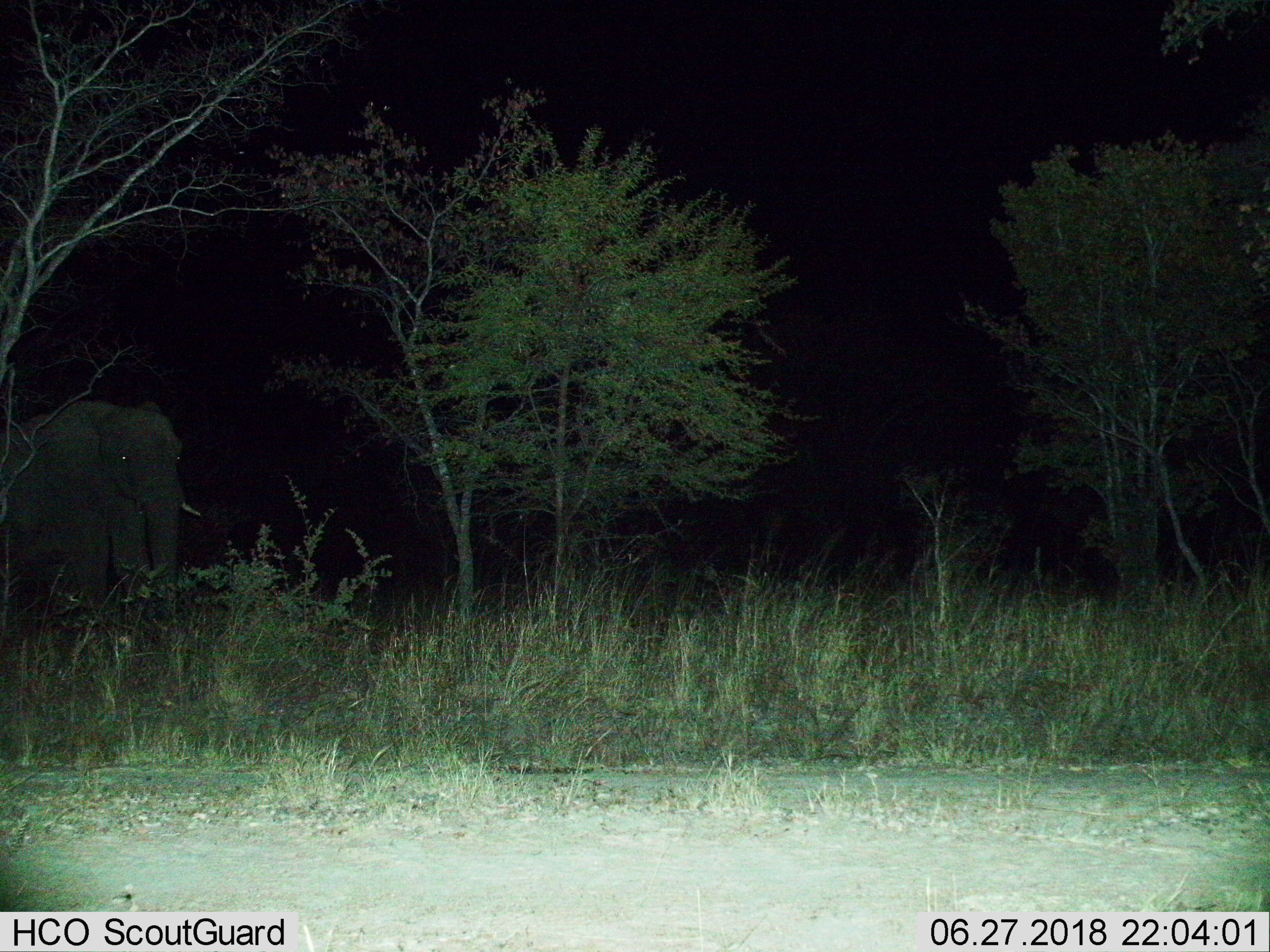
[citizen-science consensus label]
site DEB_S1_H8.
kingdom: Animalia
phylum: Chordata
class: Mammalia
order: Proboscidea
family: Elephantidae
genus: Loxodonta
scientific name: Loxodonta africana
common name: african bush elephant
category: elephant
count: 1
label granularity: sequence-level